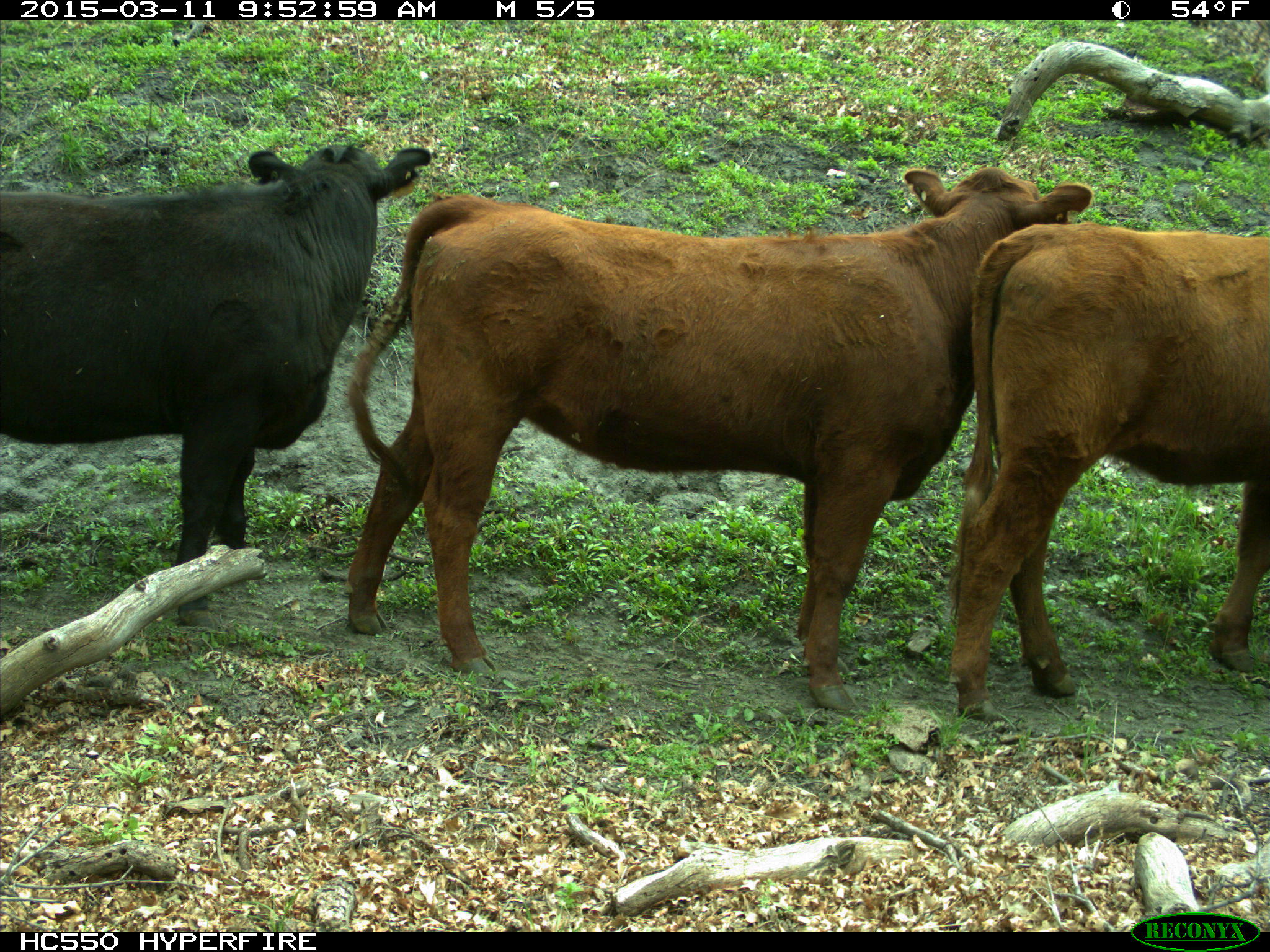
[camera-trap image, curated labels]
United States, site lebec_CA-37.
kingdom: Animalia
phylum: Chordata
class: Mammalia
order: Artiodactyla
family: Bovidae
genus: Bos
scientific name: Bos taurus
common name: domestic cow